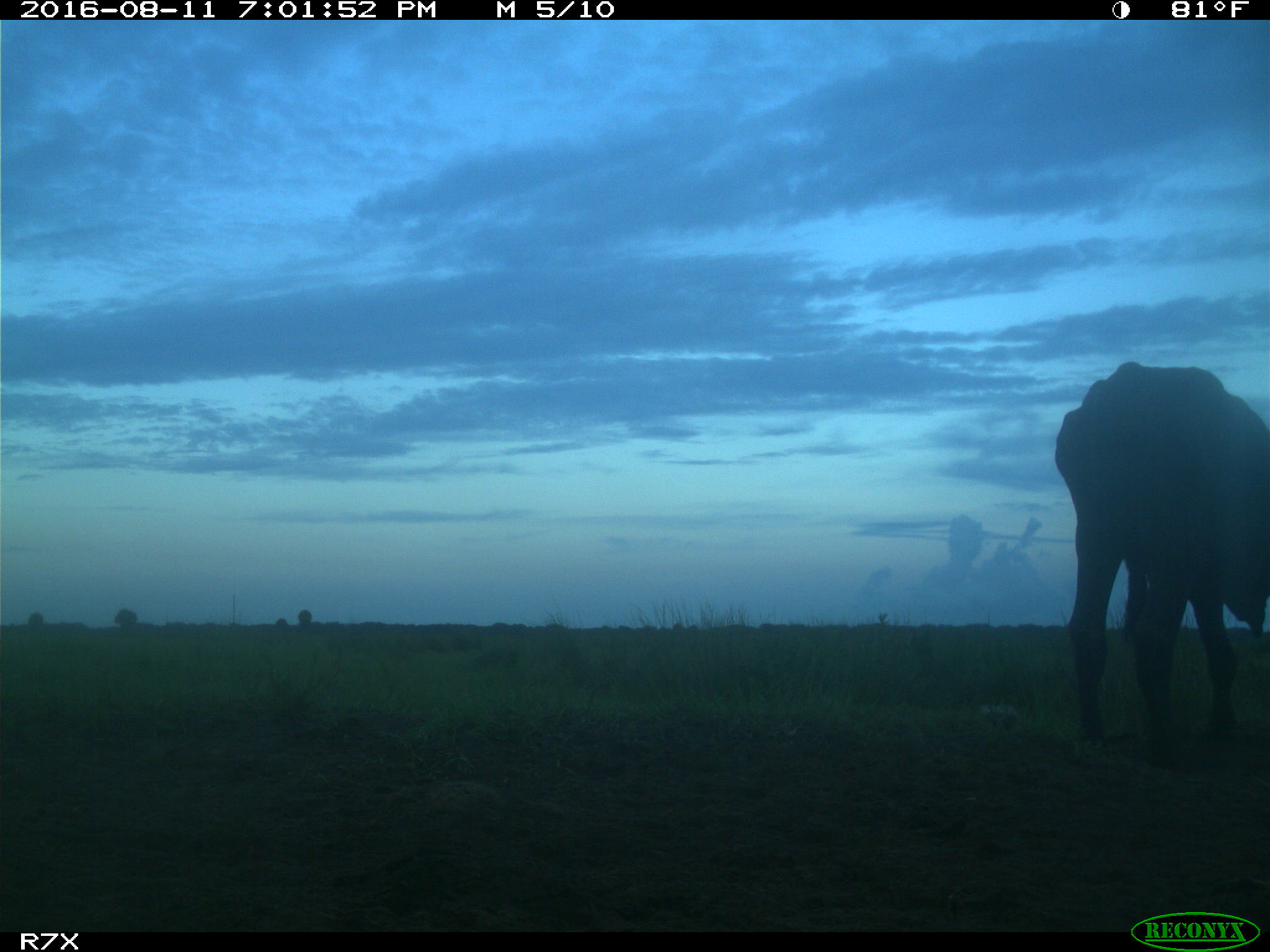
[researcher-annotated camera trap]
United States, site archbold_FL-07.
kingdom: Animalia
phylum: Chordata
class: Mammalia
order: Artiodactyla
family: Bovidae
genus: Bos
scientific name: Bos taurus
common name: domestic cow